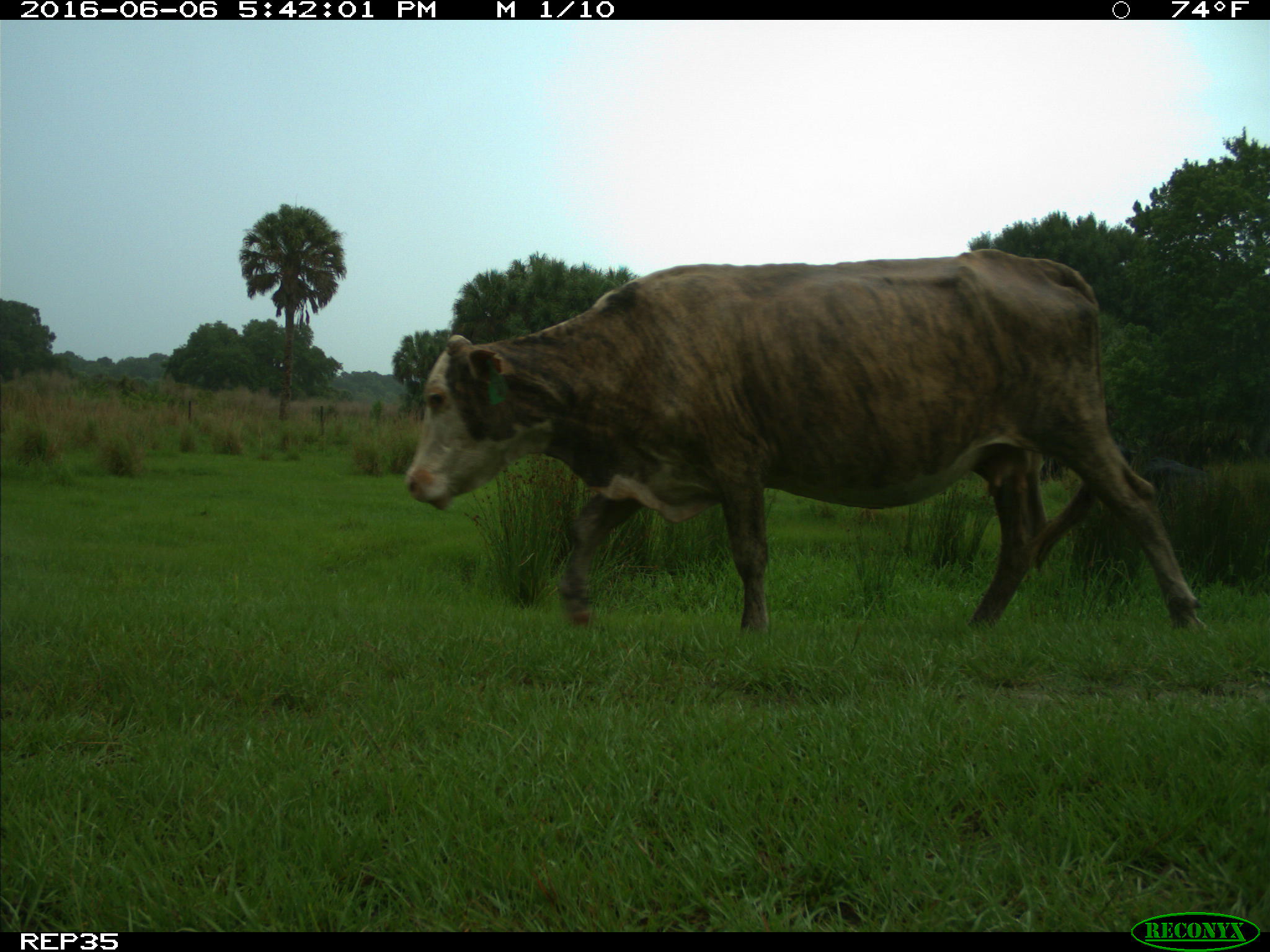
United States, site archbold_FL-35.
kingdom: Animalia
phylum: Chordata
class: Mammalia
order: Artiodactyla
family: Bovidae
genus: Bos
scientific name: Bos taurus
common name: domestic cow